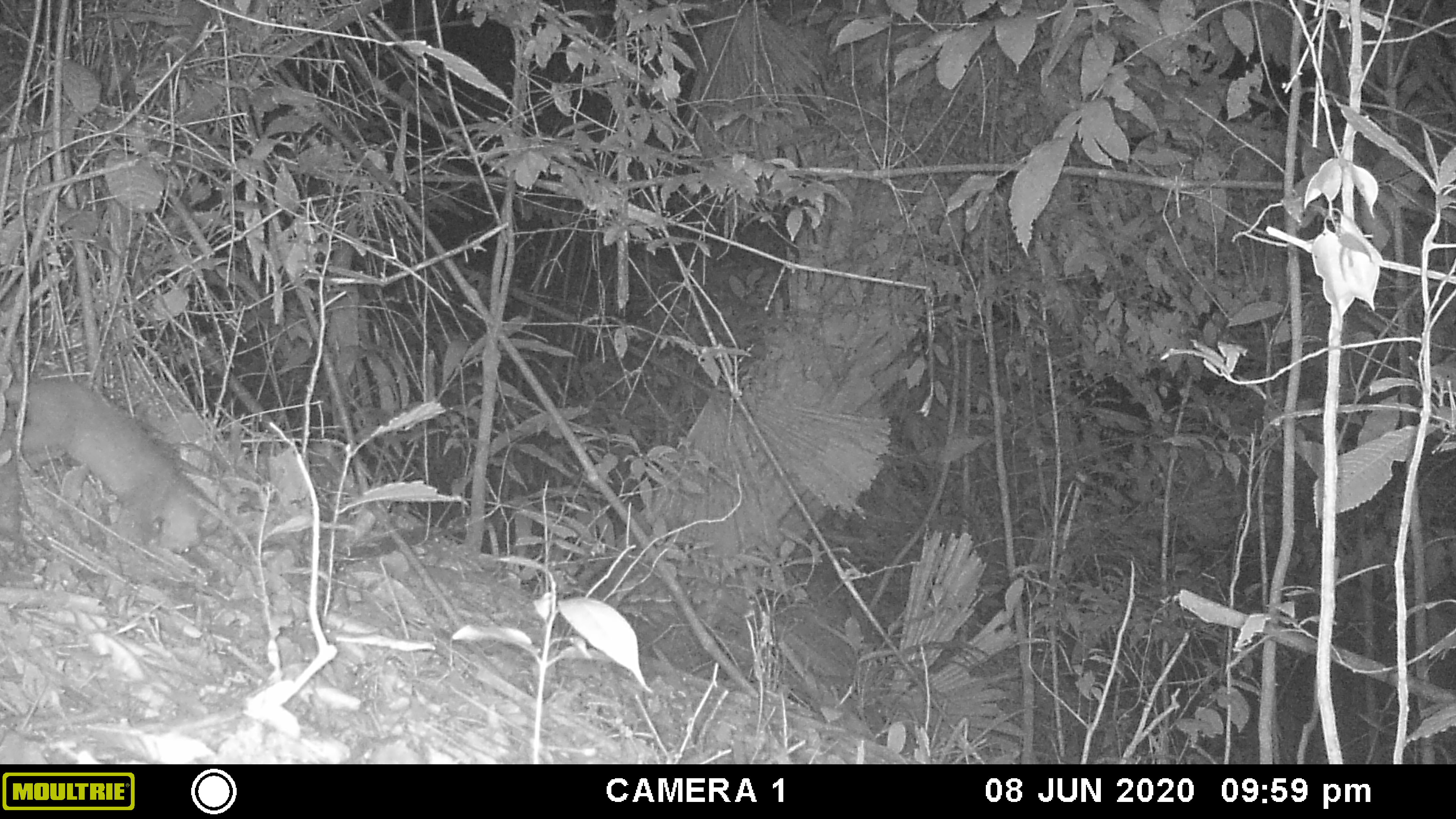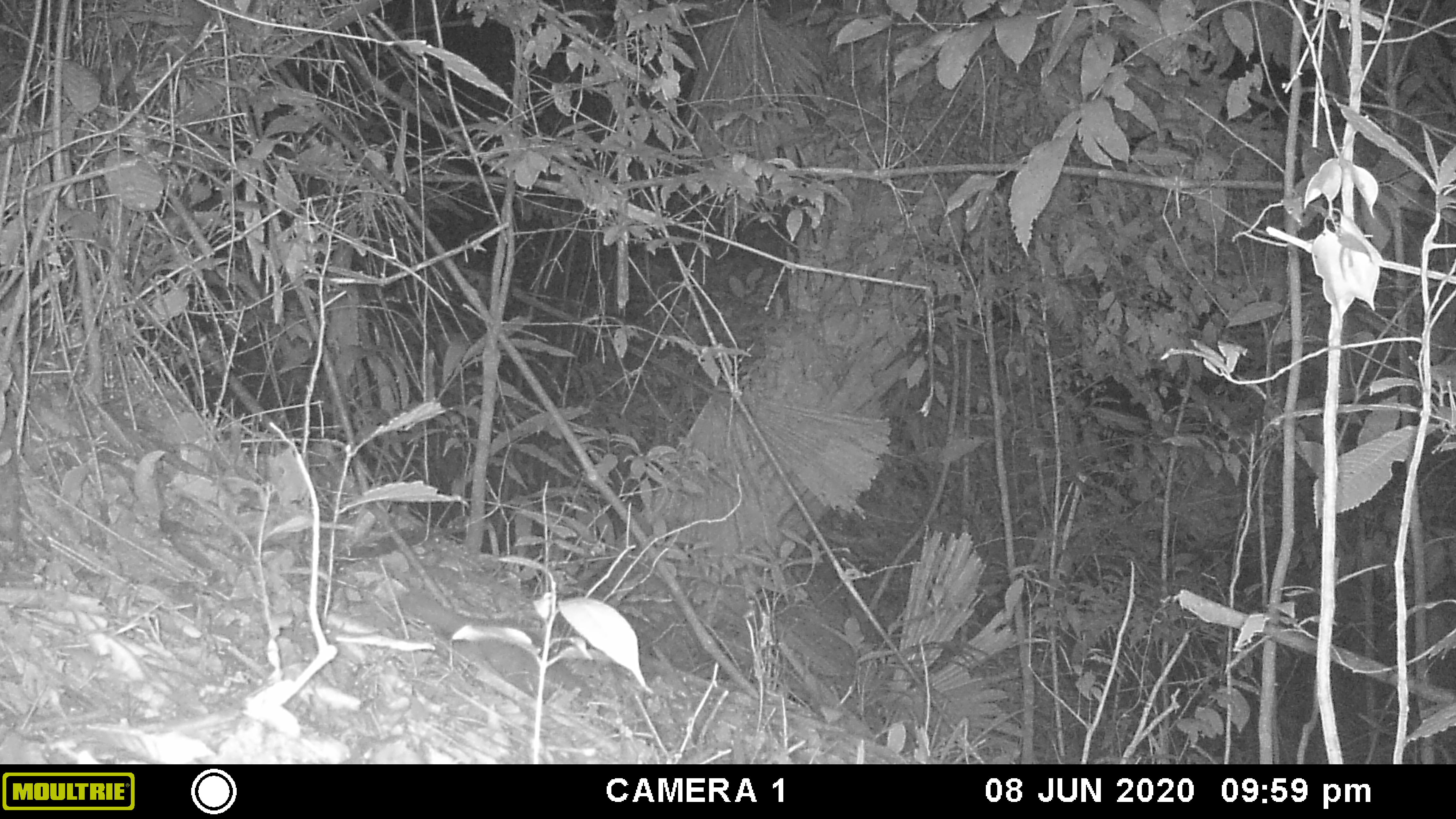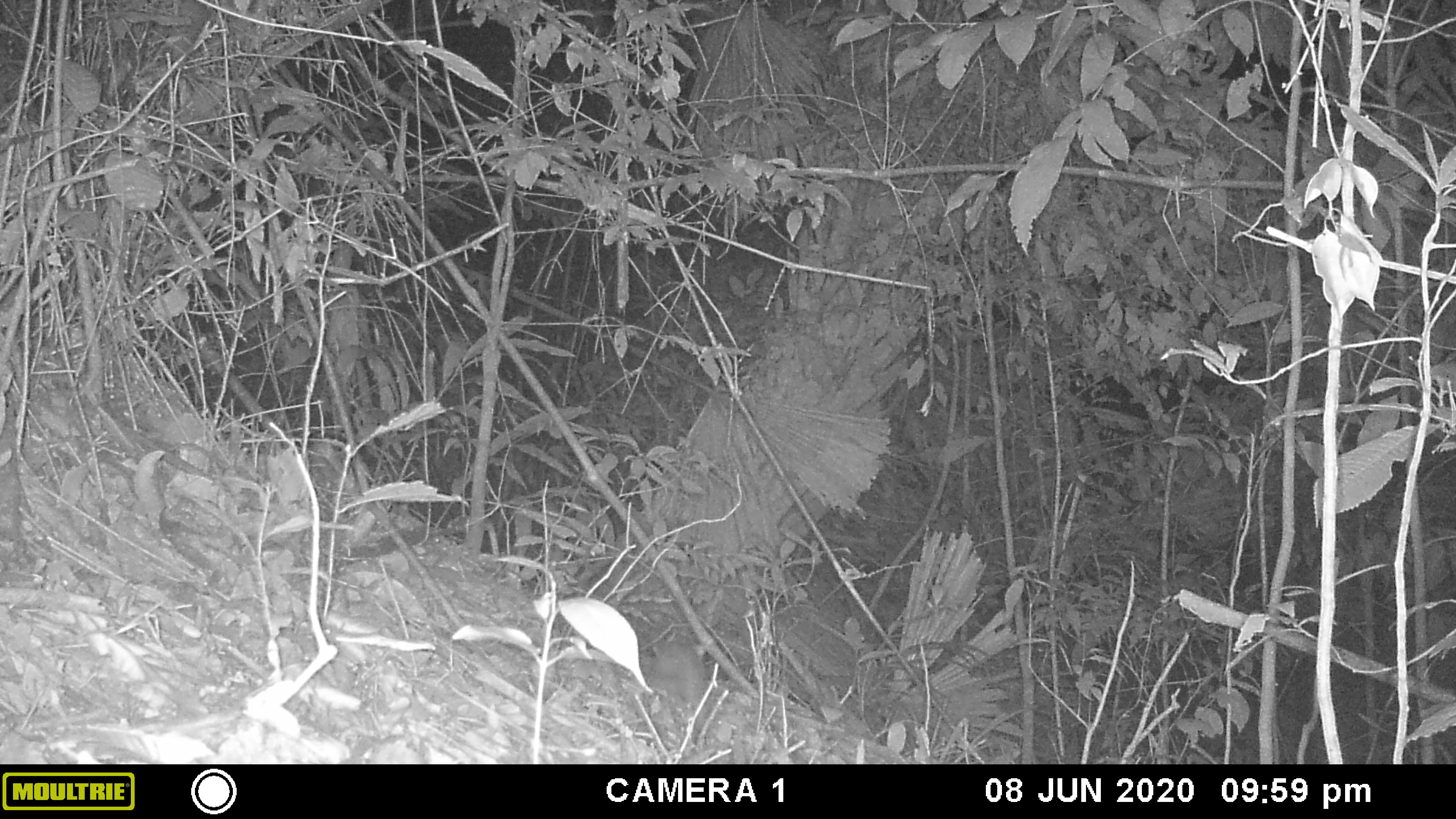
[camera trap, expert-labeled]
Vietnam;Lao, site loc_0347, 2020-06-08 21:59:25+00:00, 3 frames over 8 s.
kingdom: Animalia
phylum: Chordata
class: Mammalia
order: Carnivora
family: Mustelidae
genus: Melogale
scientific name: Melogale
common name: ferret badger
Ferret badger (Melogale). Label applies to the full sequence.